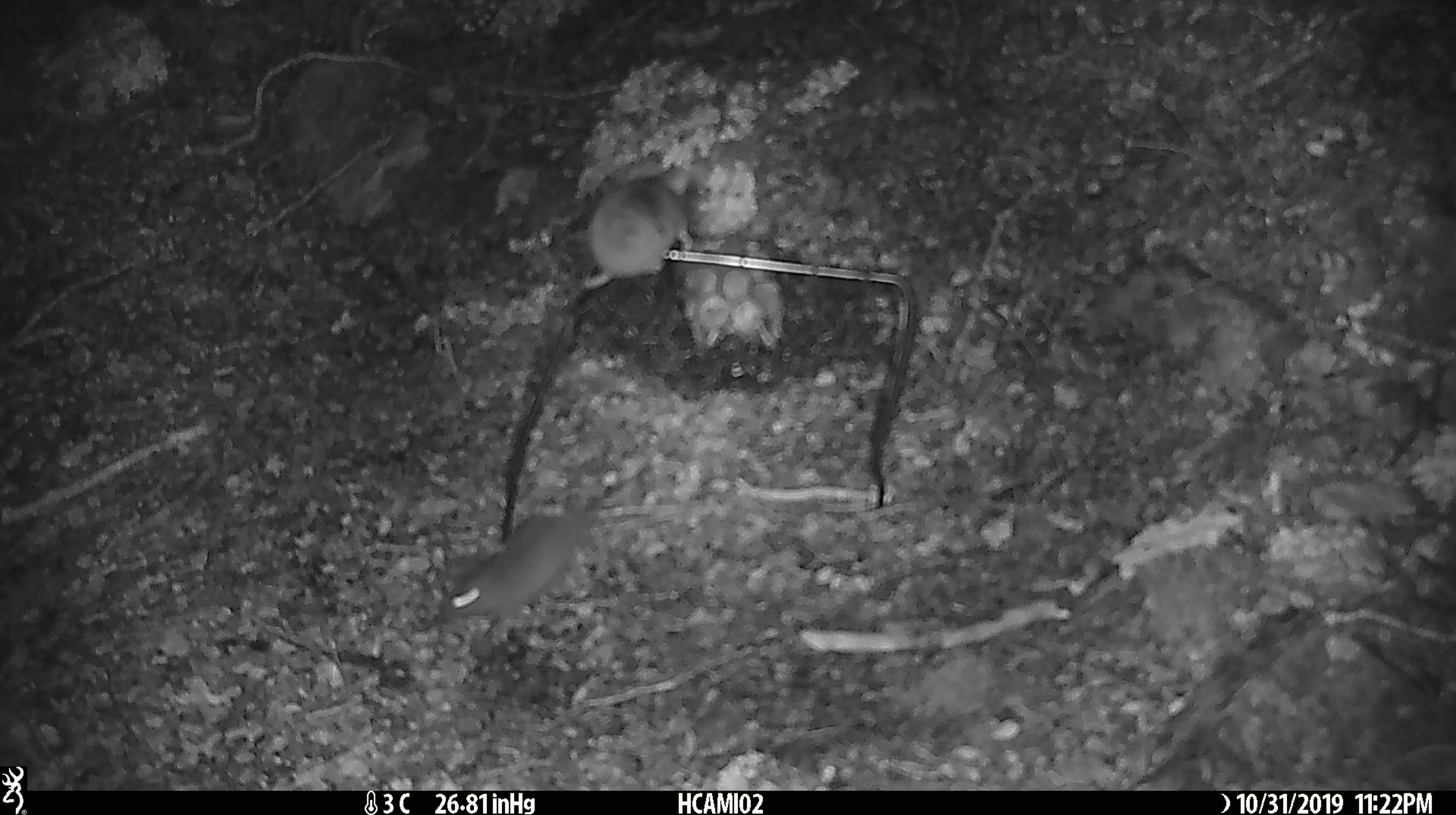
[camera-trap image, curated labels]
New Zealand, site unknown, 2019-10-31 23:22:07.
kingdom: Animalia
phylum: Chordata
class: Mammalia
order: Rodentia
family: Muridae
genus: Mus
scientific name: Mus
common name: mouse